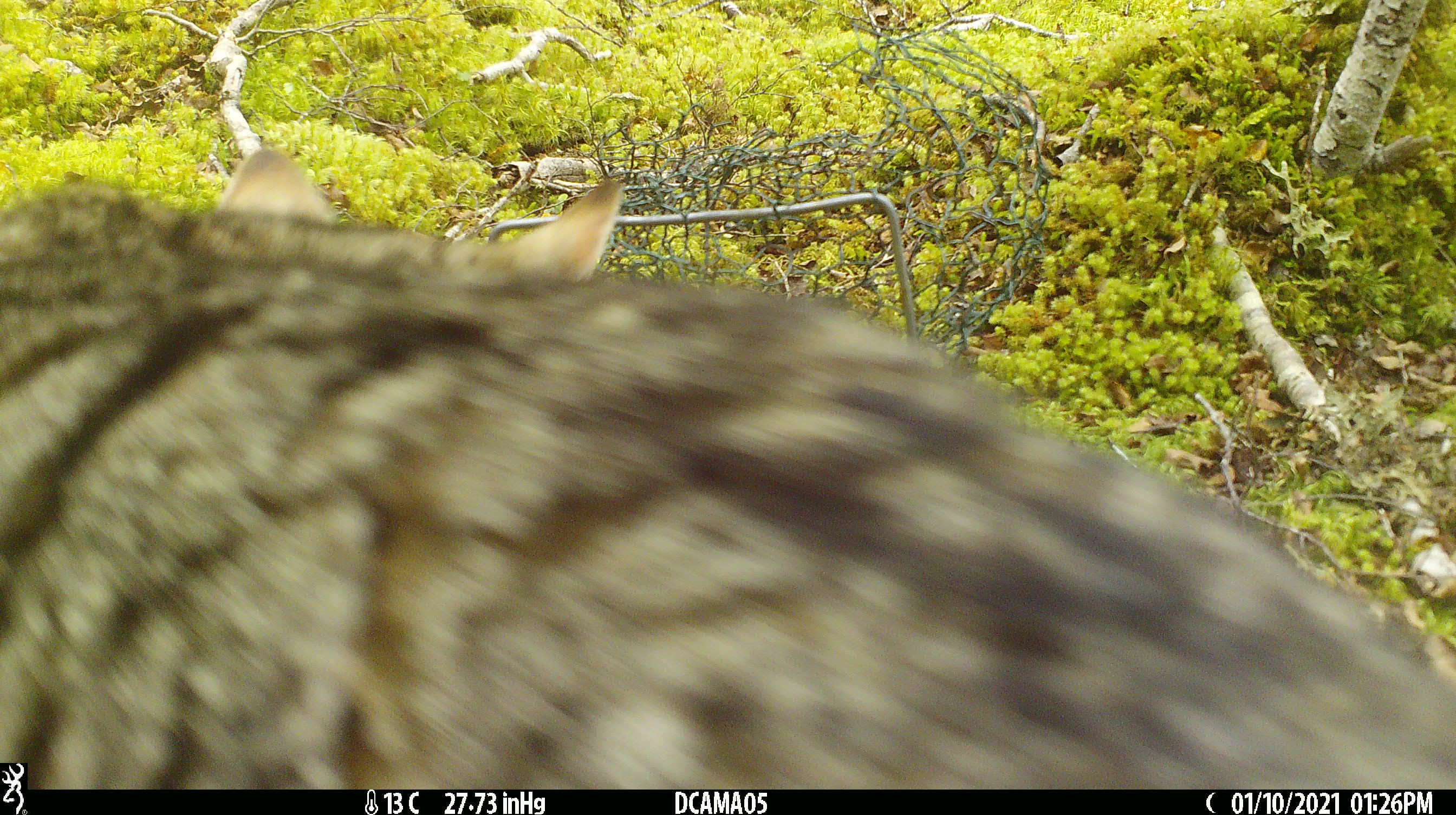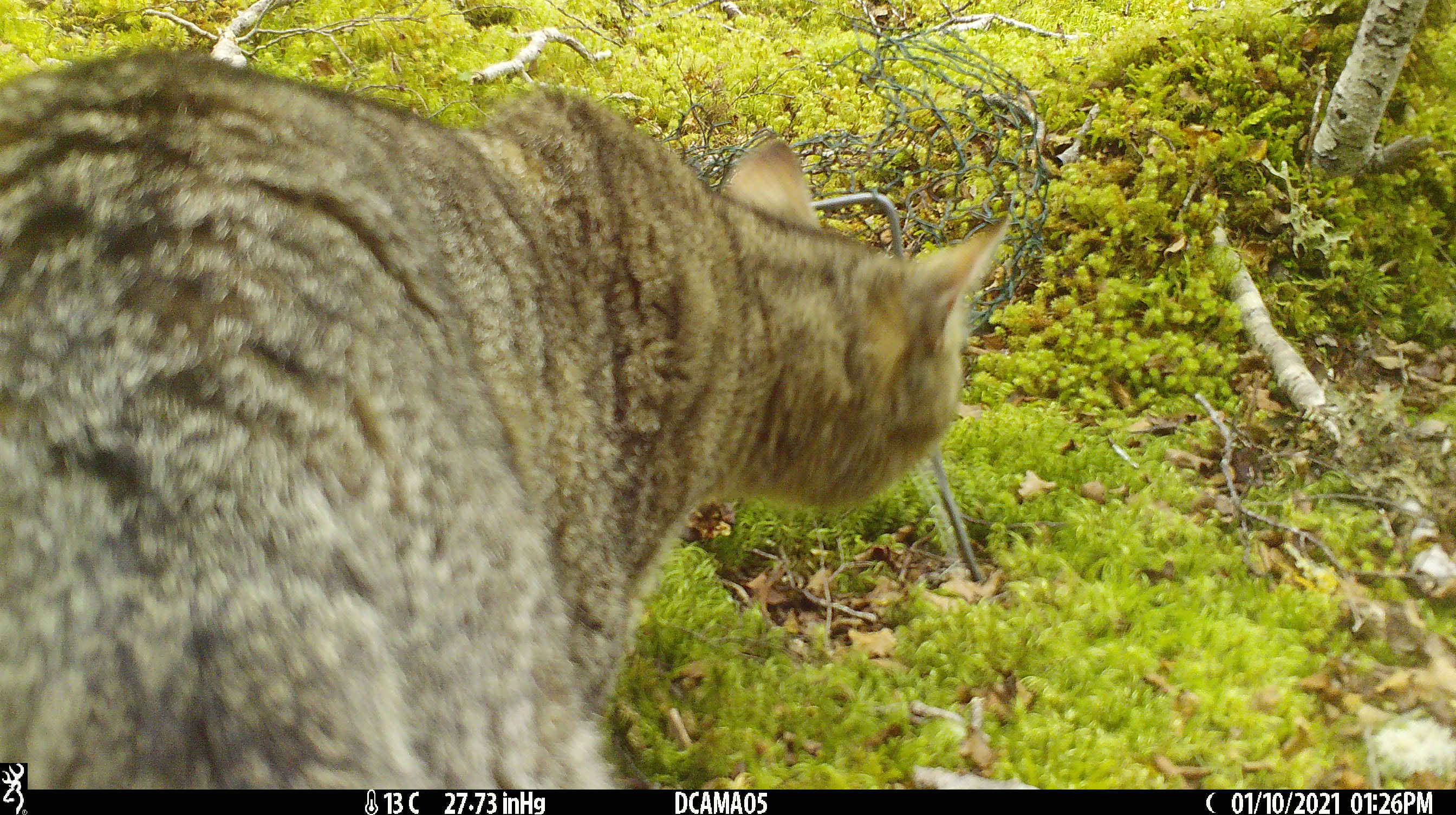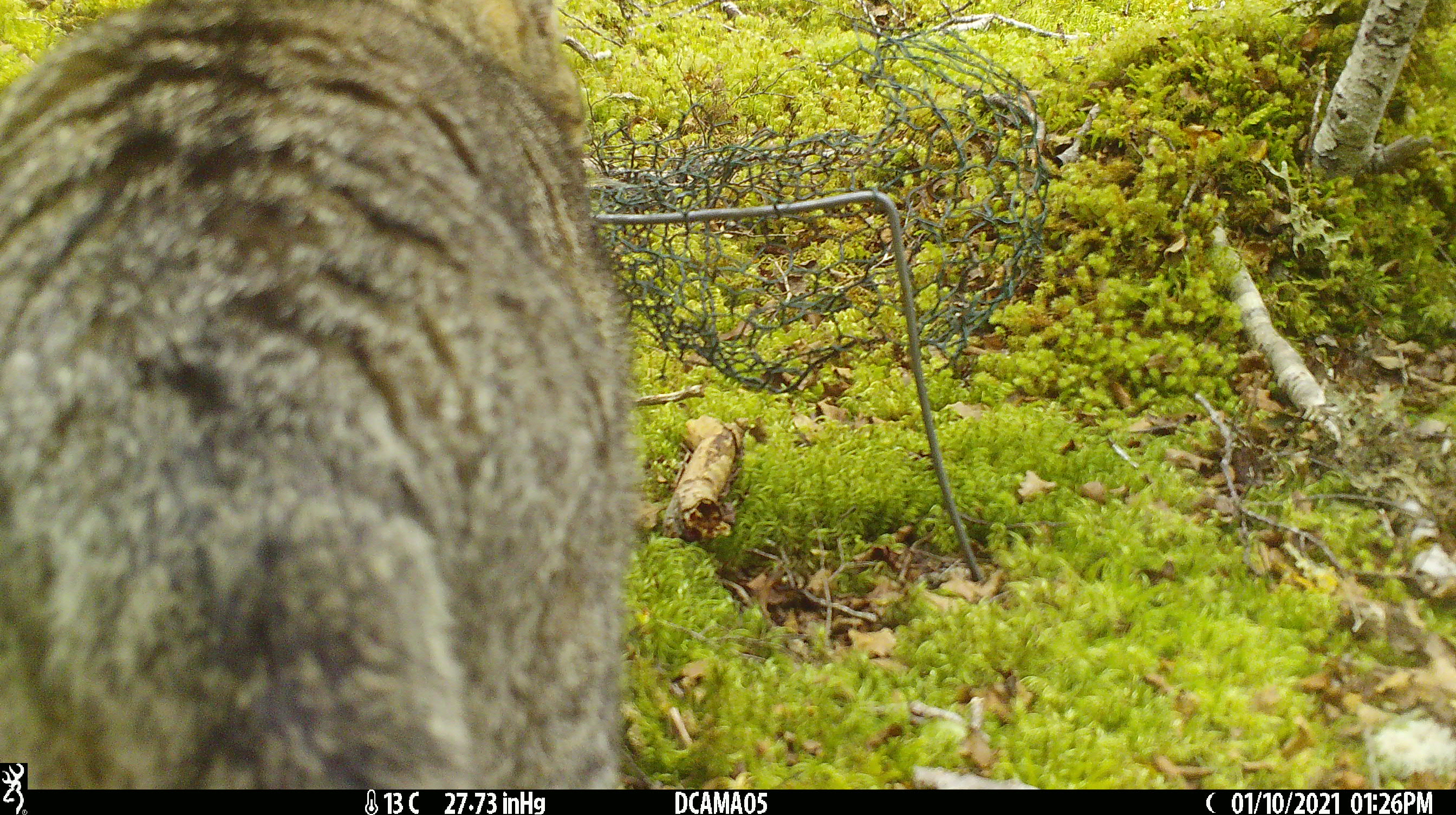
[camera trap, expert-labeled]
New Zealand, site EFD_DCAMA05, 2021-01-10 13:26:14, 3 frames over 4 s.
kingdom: Animalia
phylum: Chordata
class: Mammalia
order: Carnivora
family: Felidae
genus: Felis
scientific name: Felis catus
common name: domestic cat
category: cat